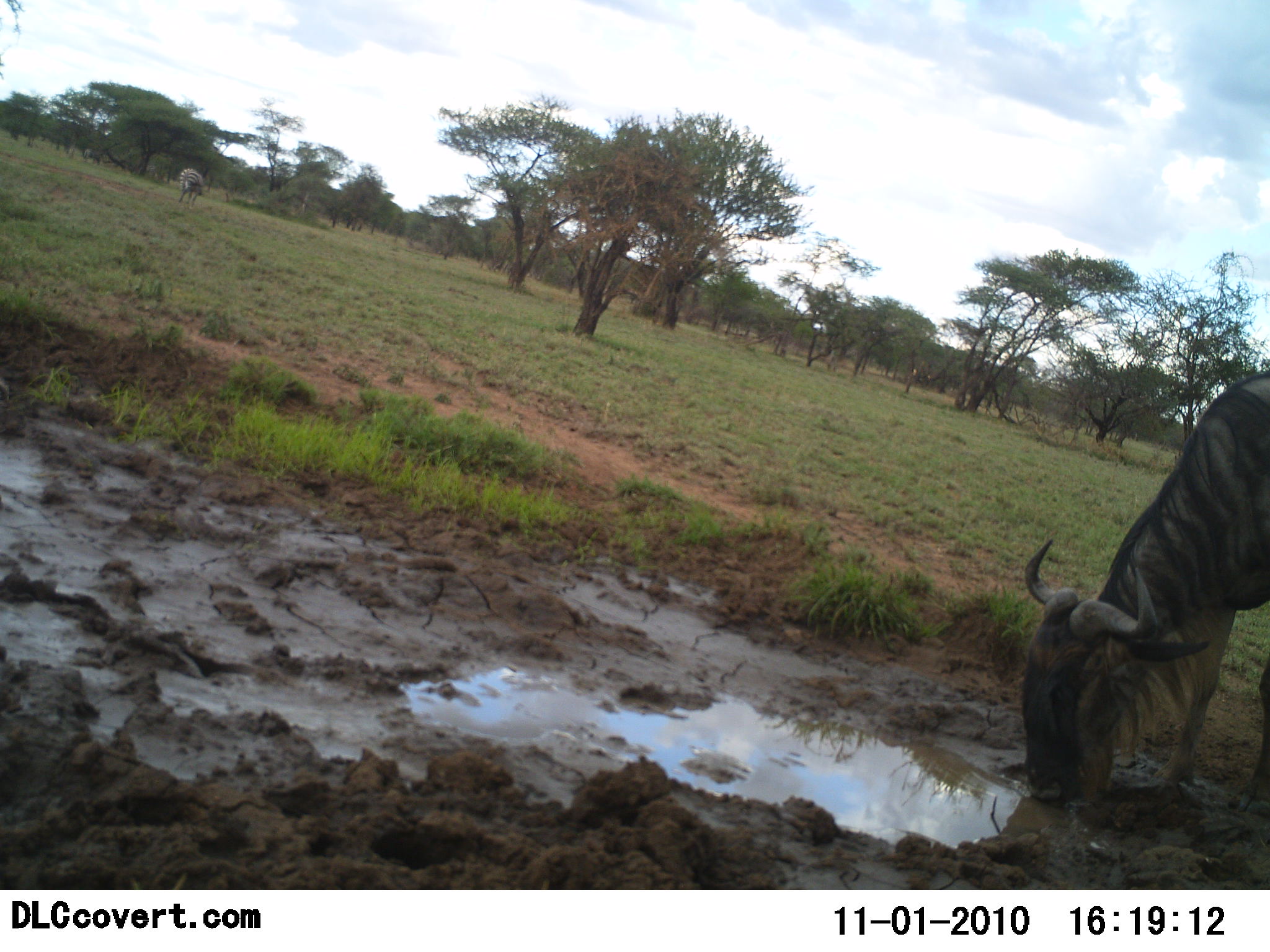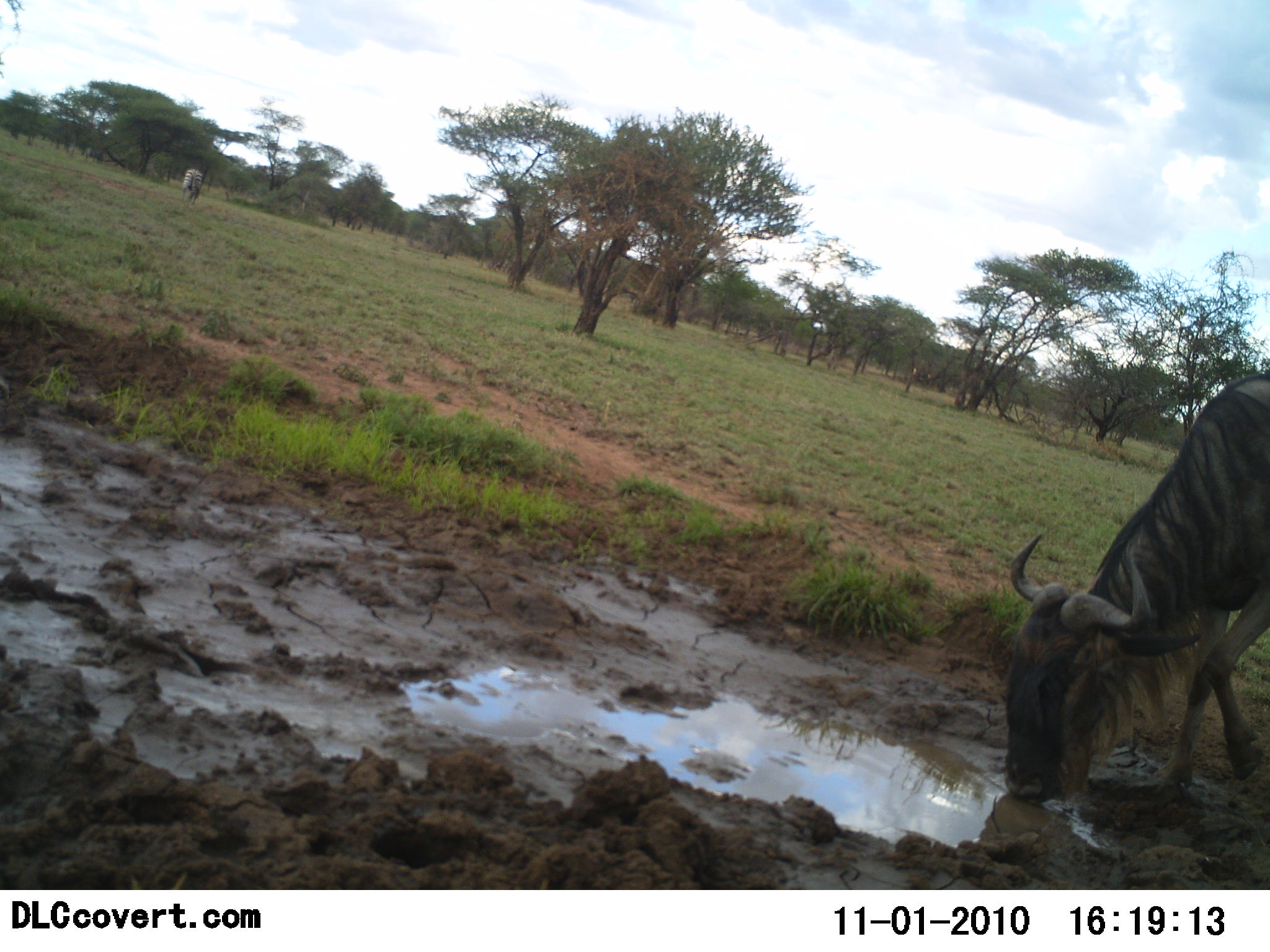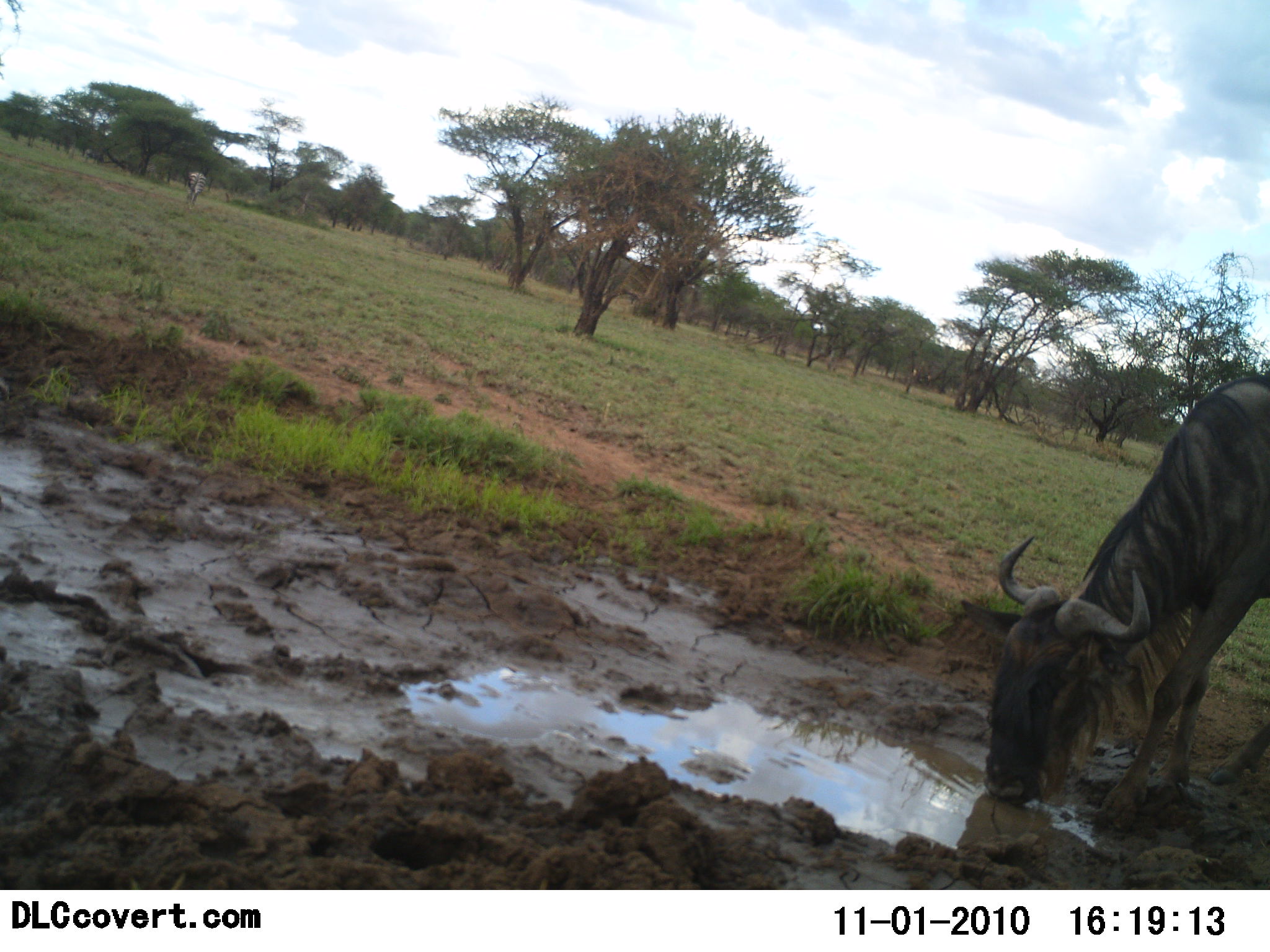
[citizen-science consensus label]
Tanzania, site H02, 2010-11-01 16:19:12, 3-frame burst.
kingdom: Animalia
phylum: Chordata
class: Mammalia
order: Artiodactyla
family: Bovidae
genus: Connochaetes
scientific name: Connochaetes taurinus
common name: blue wildebeest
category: wildebeest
Wildebeest (blue wildebeest) (Connochaetes taurinus), count 1. Behavior (volunteer vote fractions): standing 37%, resting 0%, moving 5%, interacting 0%. Young present (vote fraction): 0%. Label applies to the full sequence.